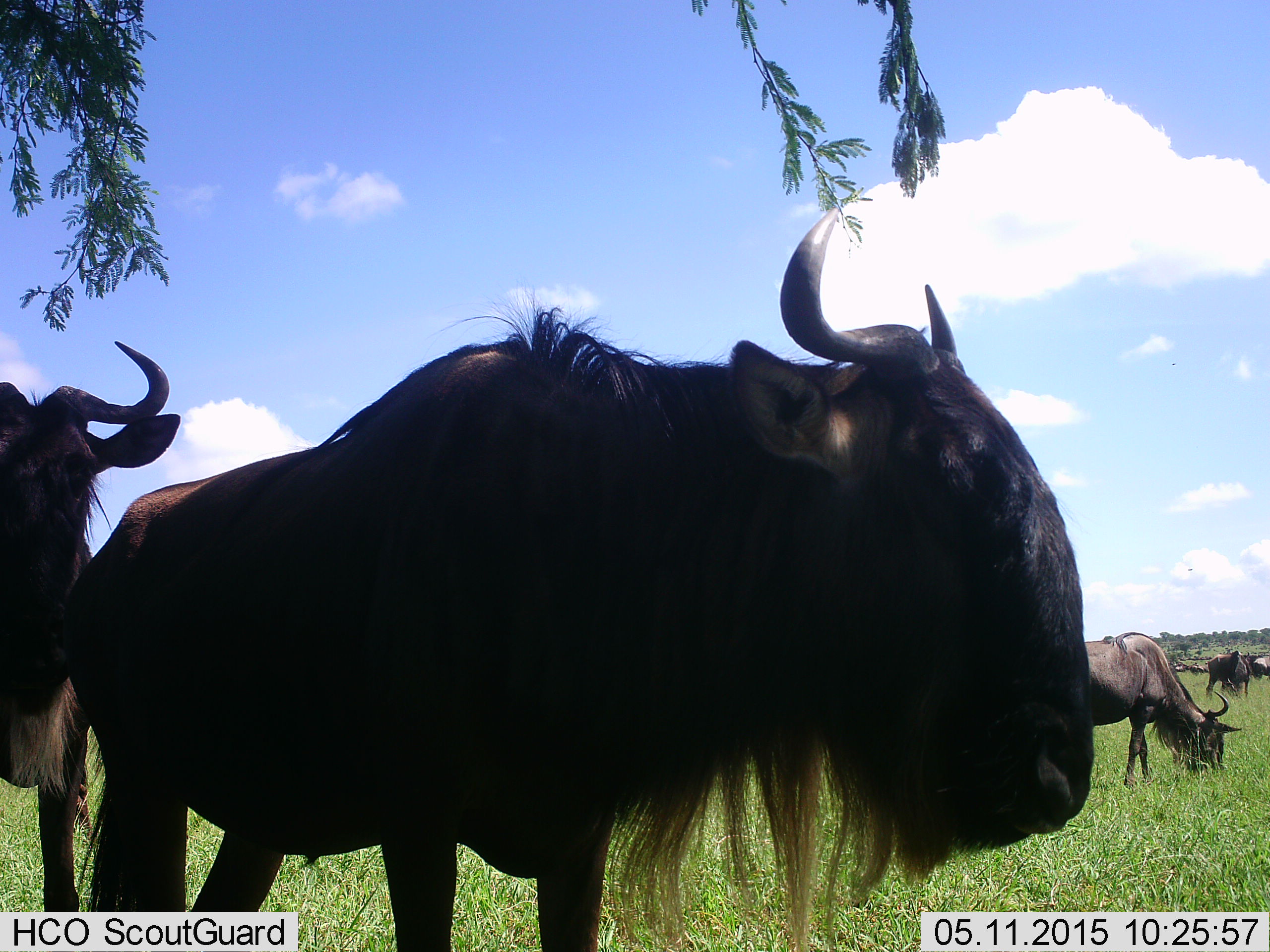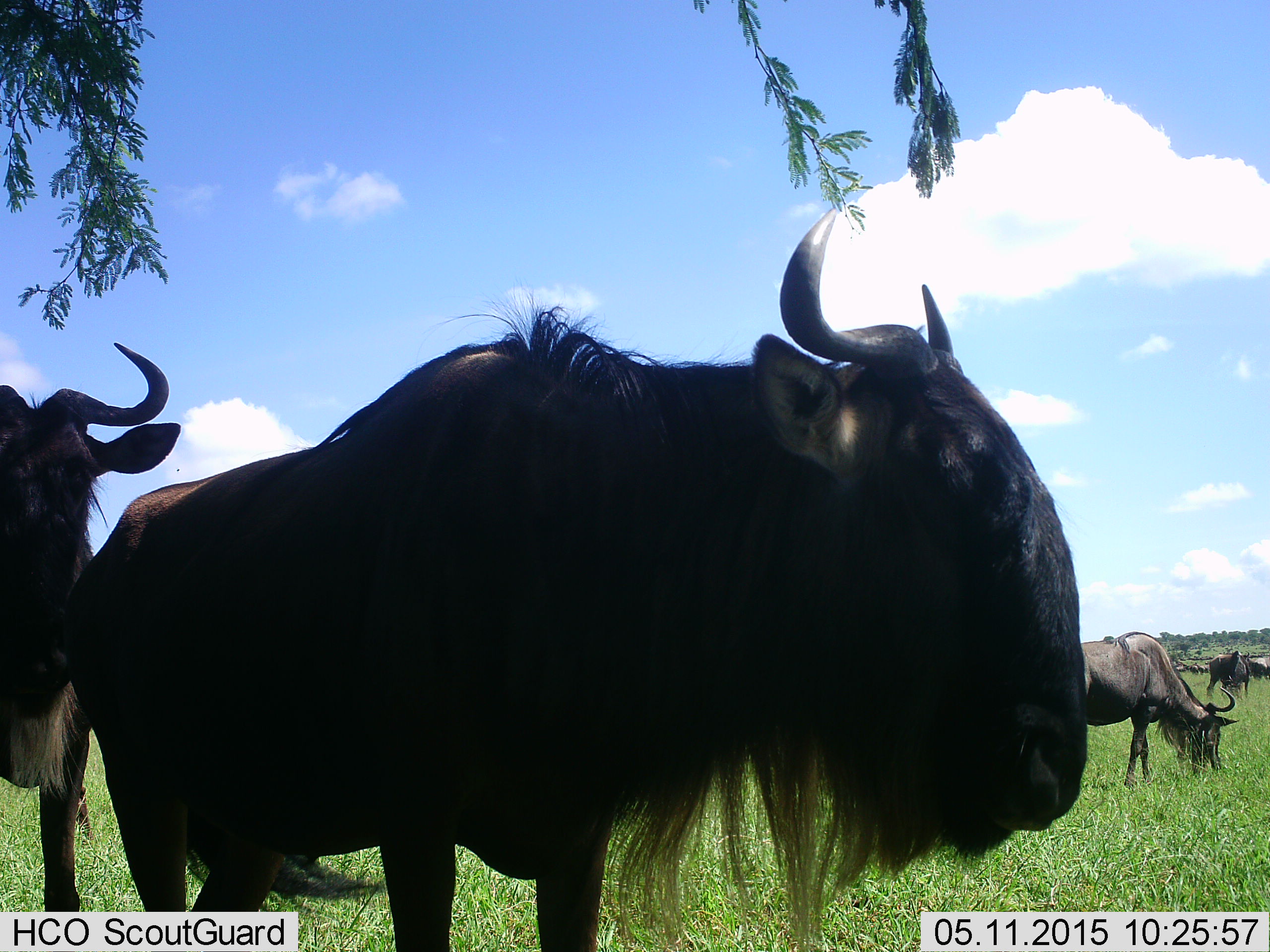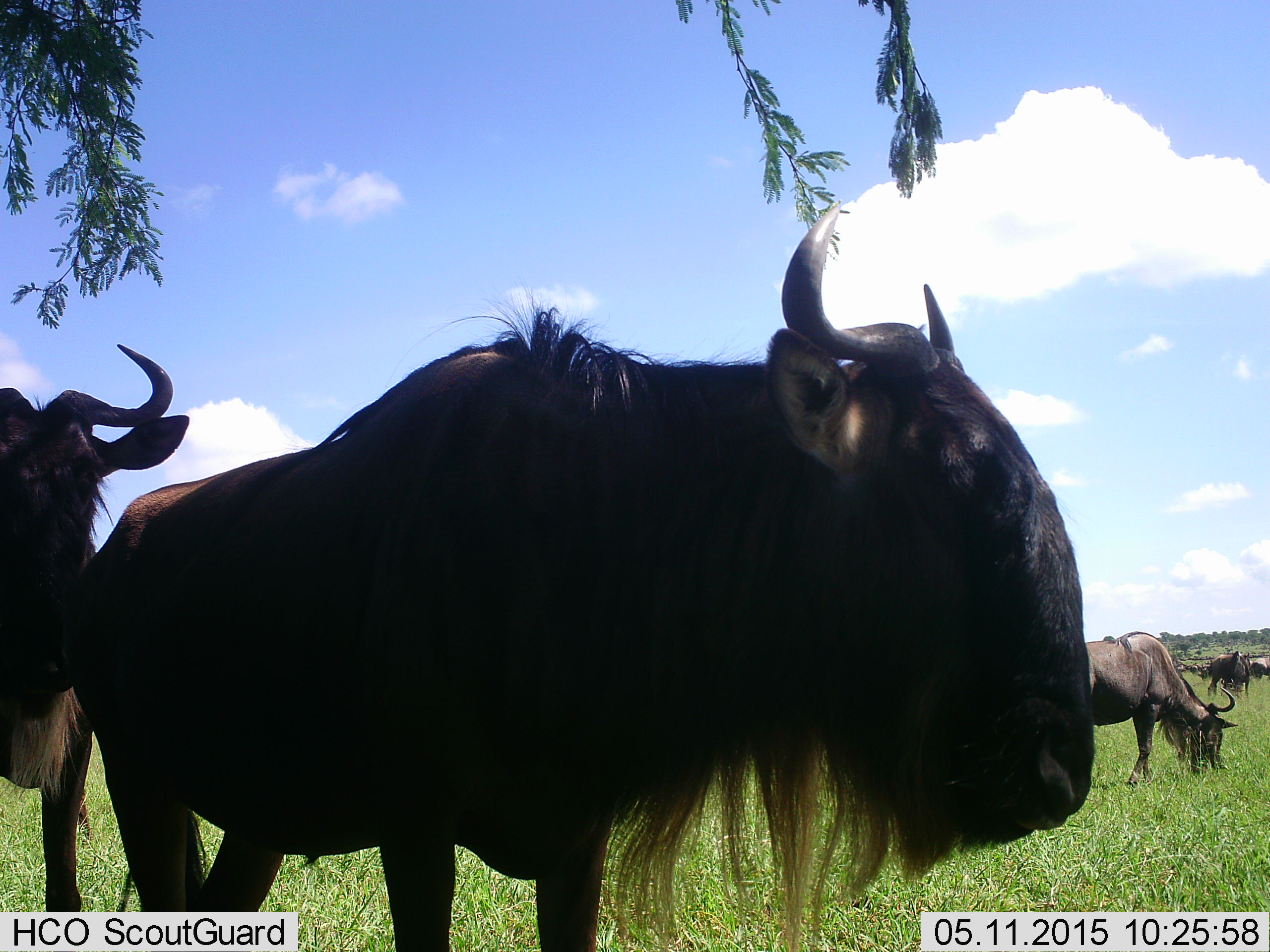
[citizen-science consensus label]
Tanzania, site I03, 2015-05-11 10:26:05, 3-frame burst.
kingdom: Animalia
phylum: Chordata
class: Mammalia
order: Artiodactyla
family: Bovidae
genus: Connochaetes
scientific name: Connochaetes taurinus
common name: blue wildebeest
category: wildebeest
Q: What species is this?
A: Wildebeest (blue wildebeest) (Connochaetes taurinus).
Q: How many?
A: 5.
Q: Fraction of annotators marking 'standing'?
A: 100%.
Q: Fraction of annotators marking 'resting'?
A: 10%.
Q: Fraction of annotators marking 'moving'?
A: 0%.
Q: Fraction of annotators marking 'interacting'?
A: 0%.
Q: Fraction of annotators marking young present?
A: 0%.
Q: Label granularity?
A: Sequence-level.